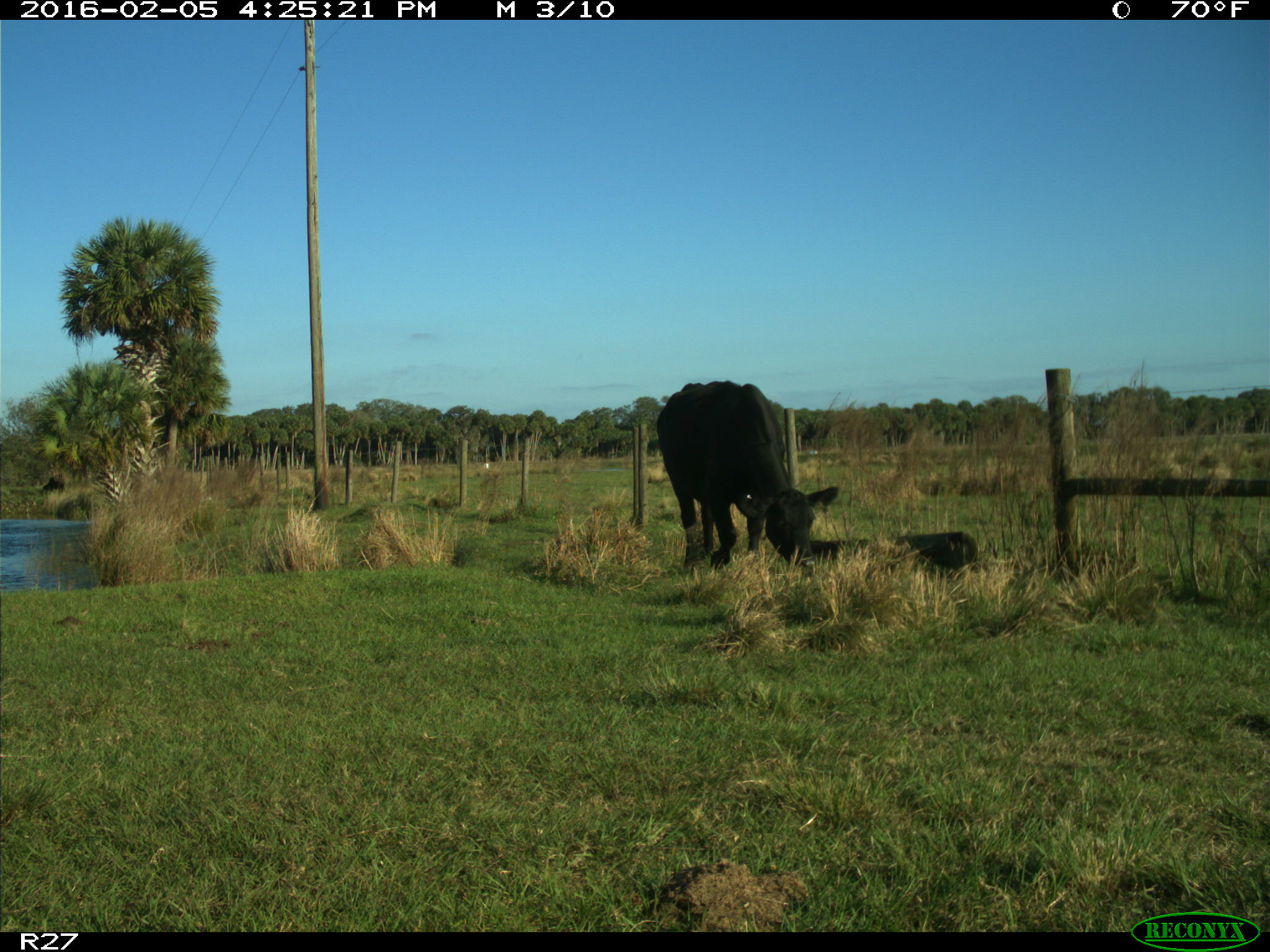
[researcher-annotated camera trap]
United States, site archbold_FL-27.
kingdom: Animalia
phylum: Chordata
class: Mammalia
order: Artiodactyla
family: Bovidae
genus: Bos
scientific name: Bos taurus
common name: domestic cow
Bos taurus (domestic cow).